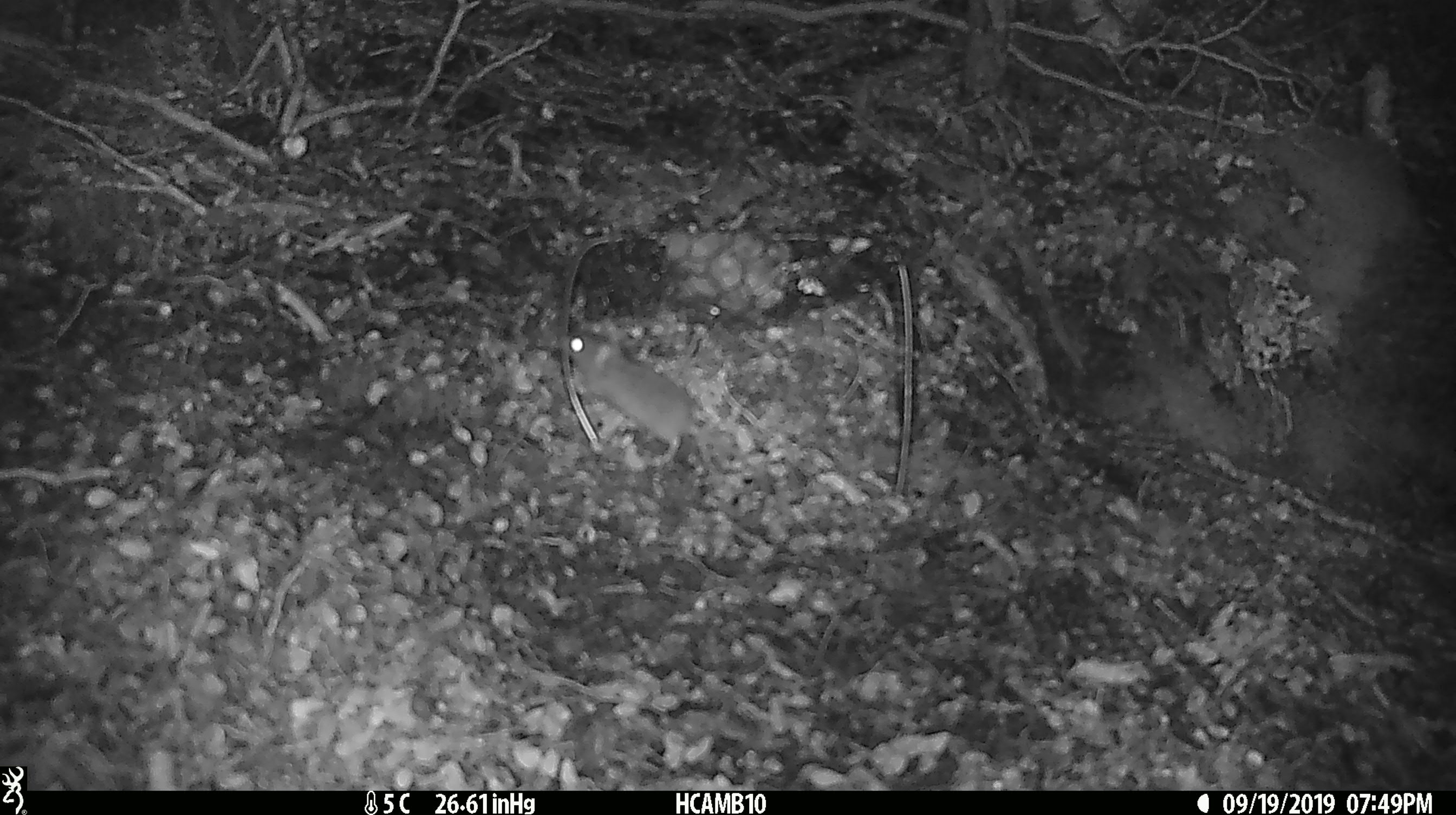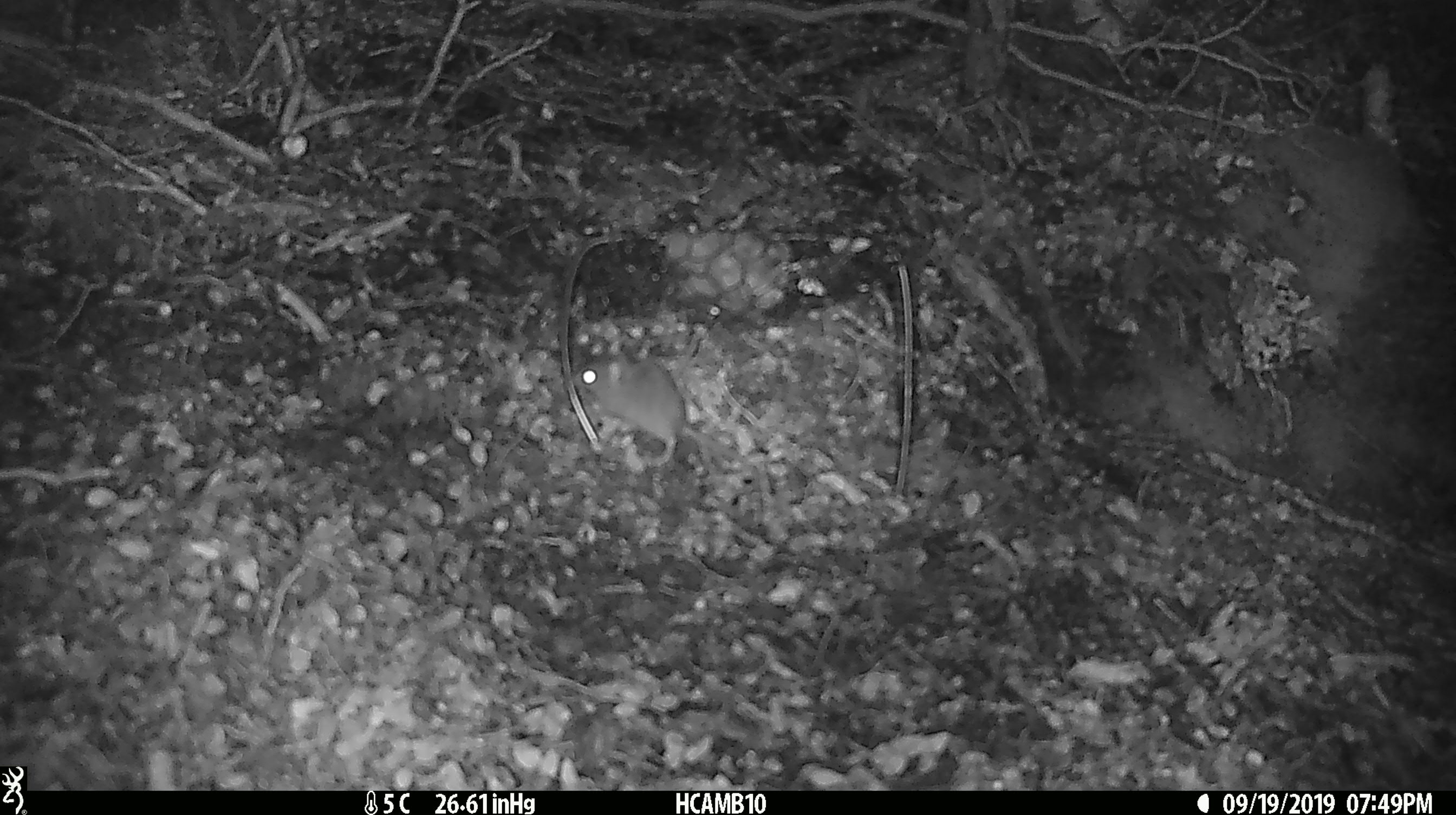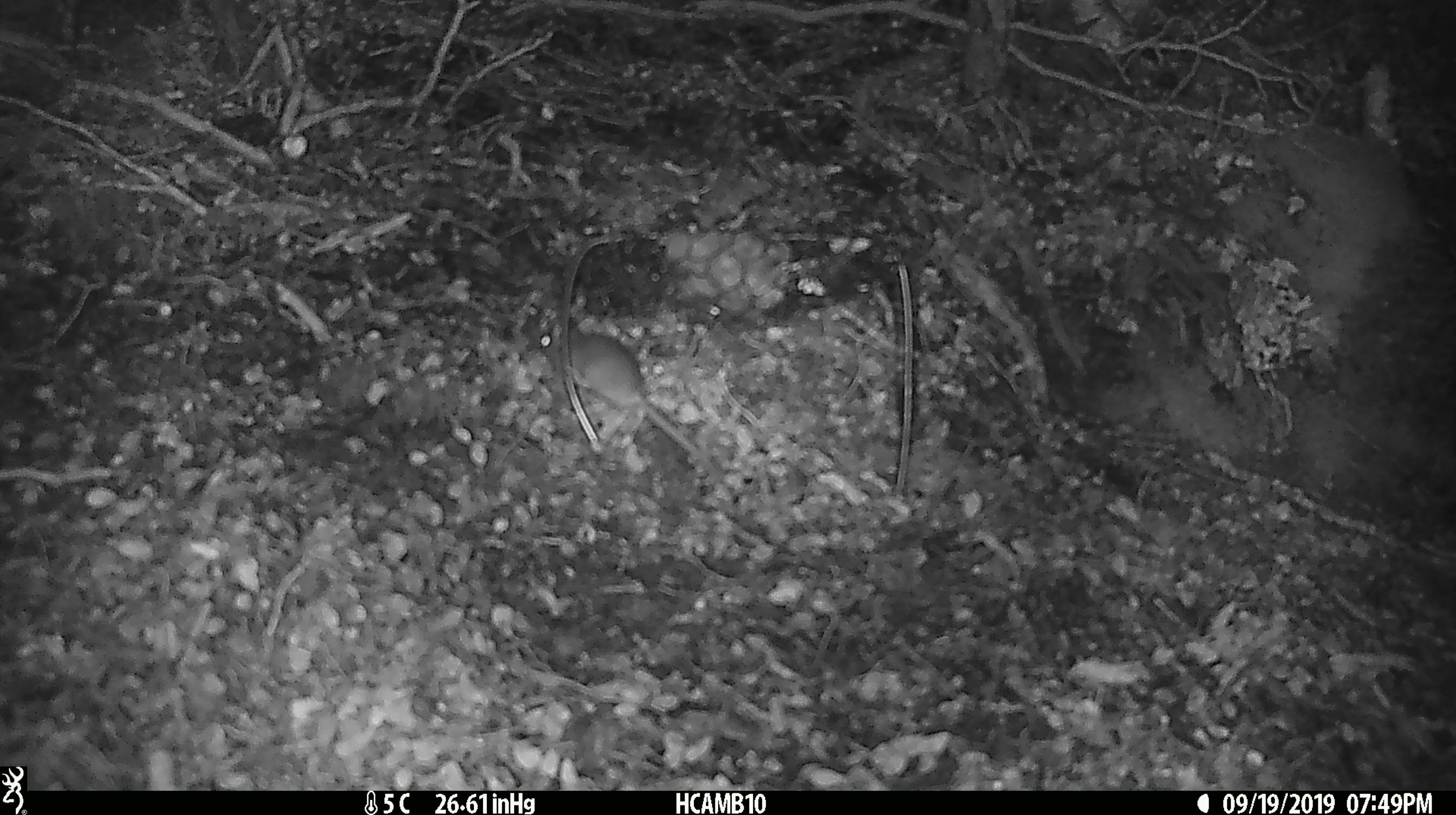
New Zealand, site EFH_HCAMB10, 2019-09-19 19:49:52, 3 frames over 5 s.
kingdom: Animalia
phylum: Chordata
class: Mammalia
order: Rodentia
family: Muridae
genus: Mus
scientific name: Mus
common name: mouse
Mouse (Mus).